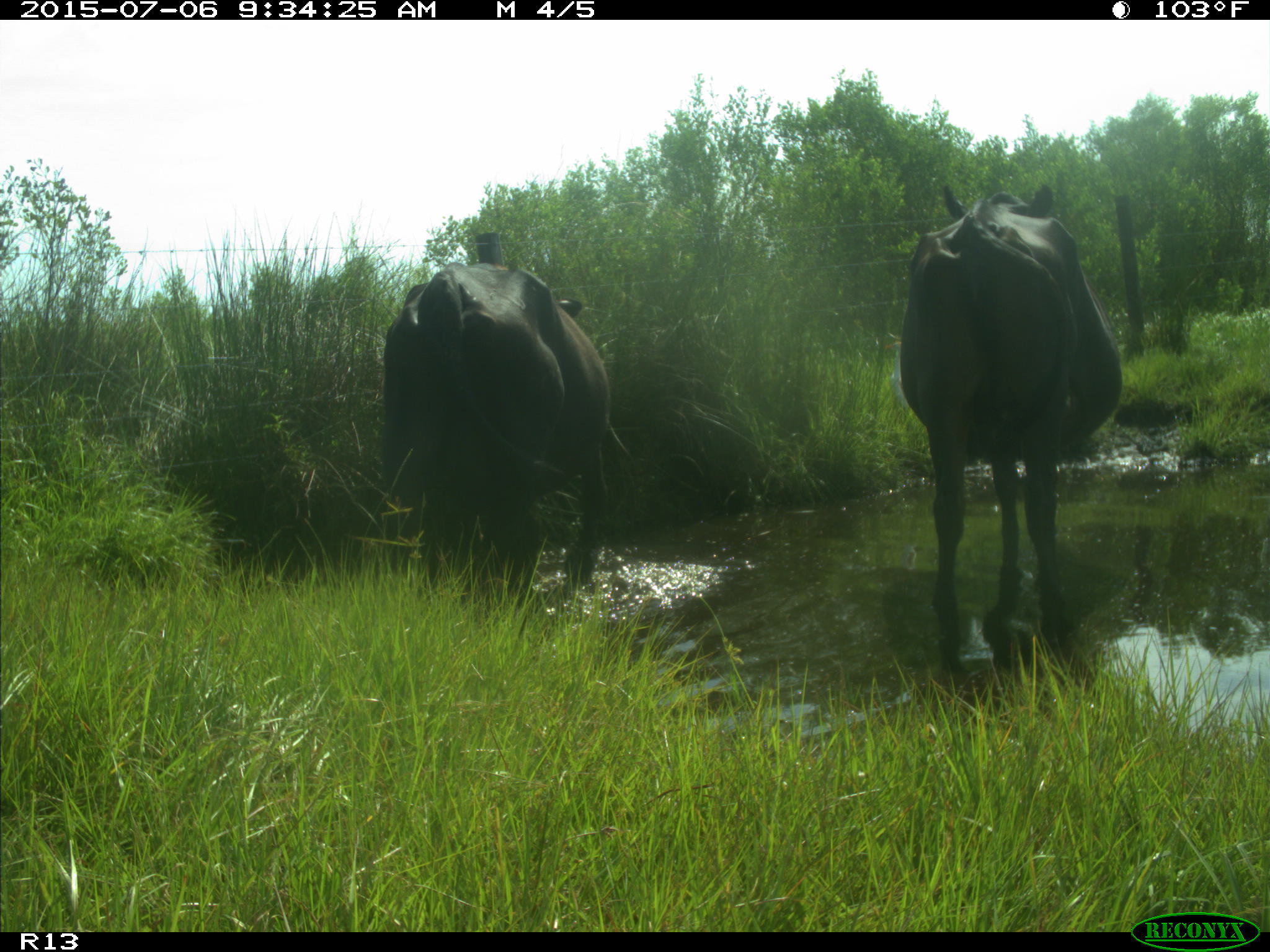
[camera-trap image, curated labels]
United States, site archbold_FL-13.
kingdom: Animalia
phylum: Chordata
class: Mammalia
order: Artiodactyla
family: Bovidae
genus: Bos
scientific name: Bos taurus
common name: domestic cow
Bos taurus (domestic cow).